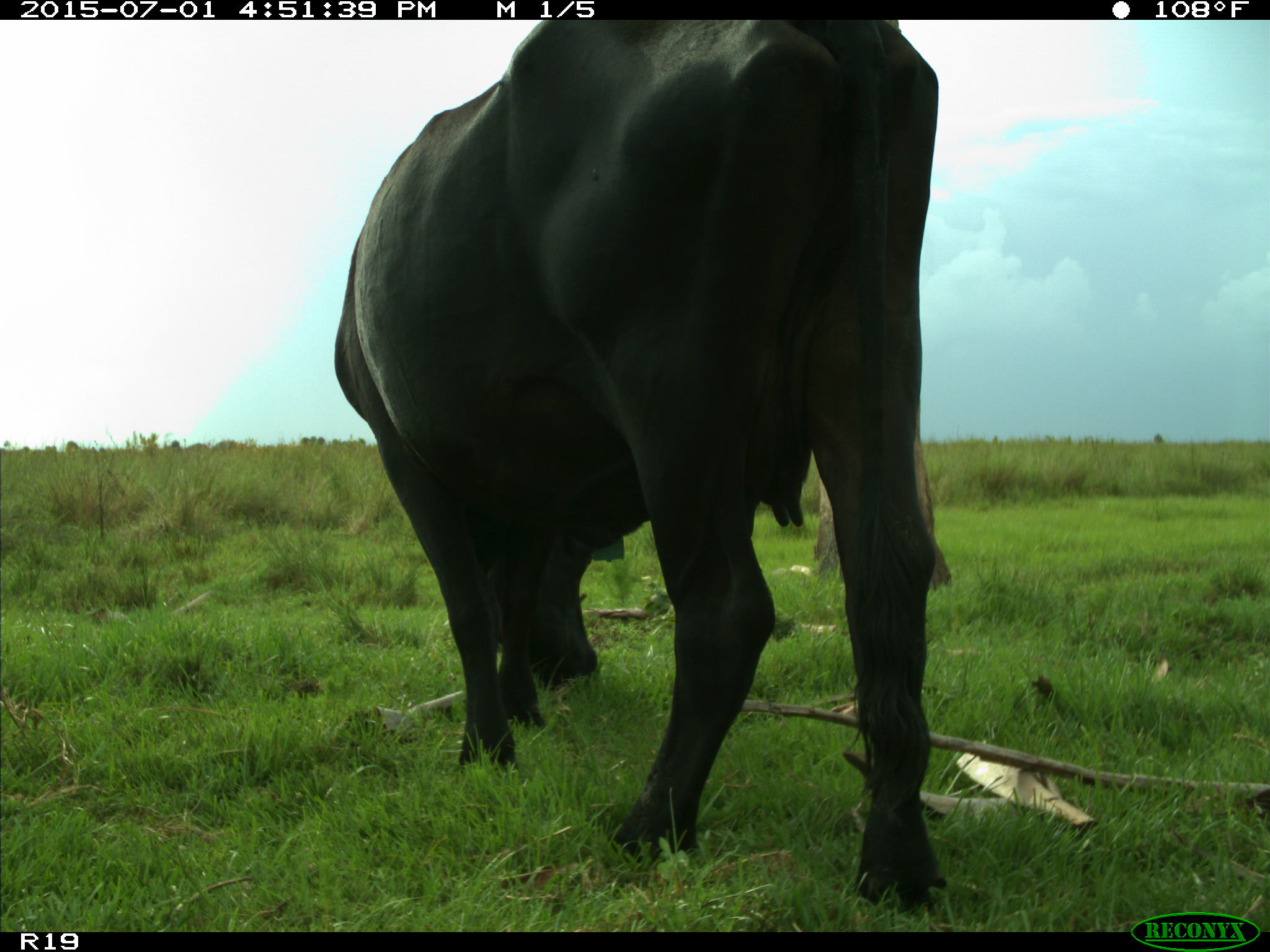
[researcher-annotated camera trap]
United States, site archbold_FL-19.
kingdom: Animalia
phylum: Chordata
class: Mammalia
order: Artiodactyla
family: Bovidae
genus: Bos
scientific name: Bos taurus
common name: domestic cow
Bos taurus (domestic cow).